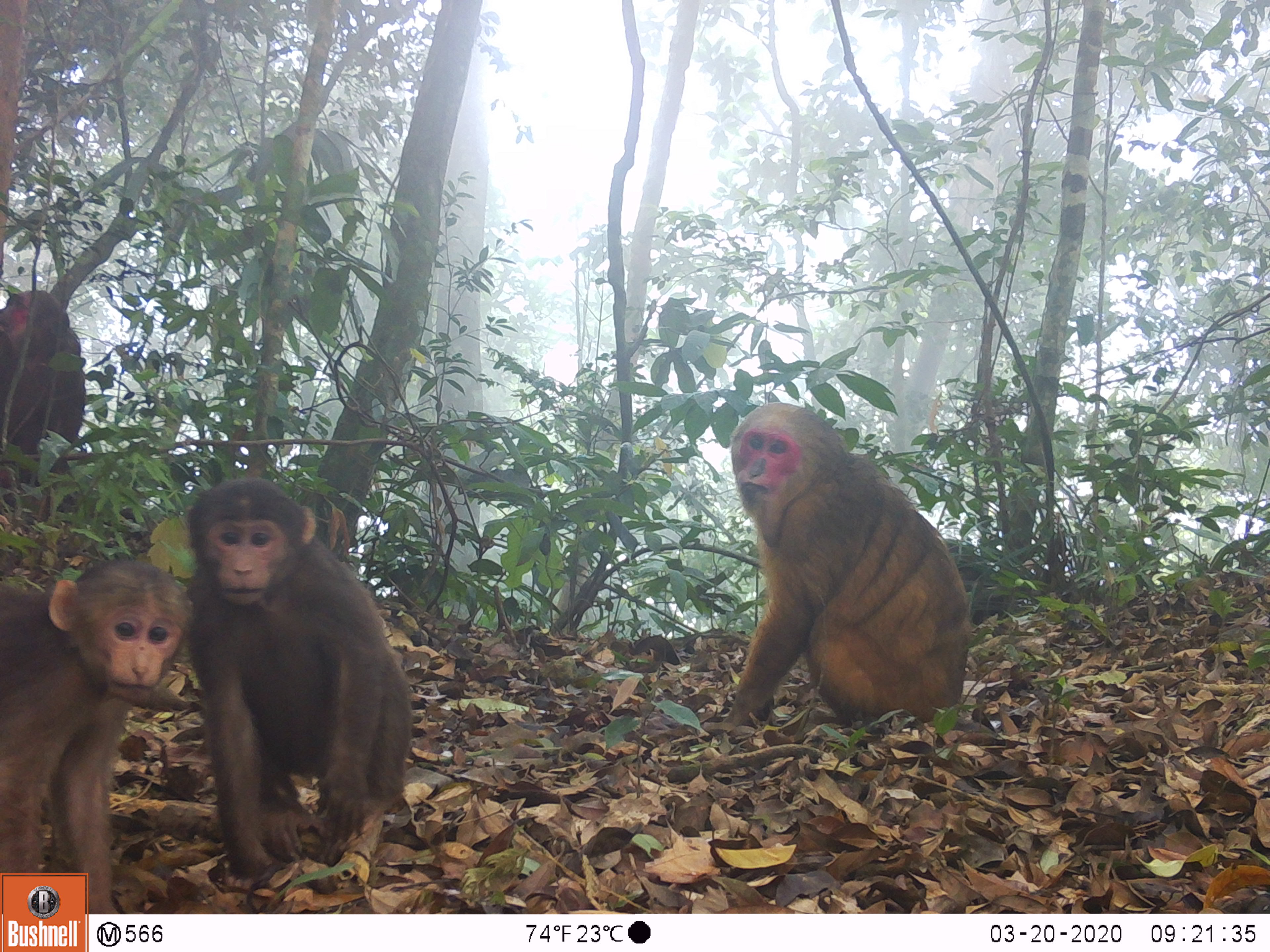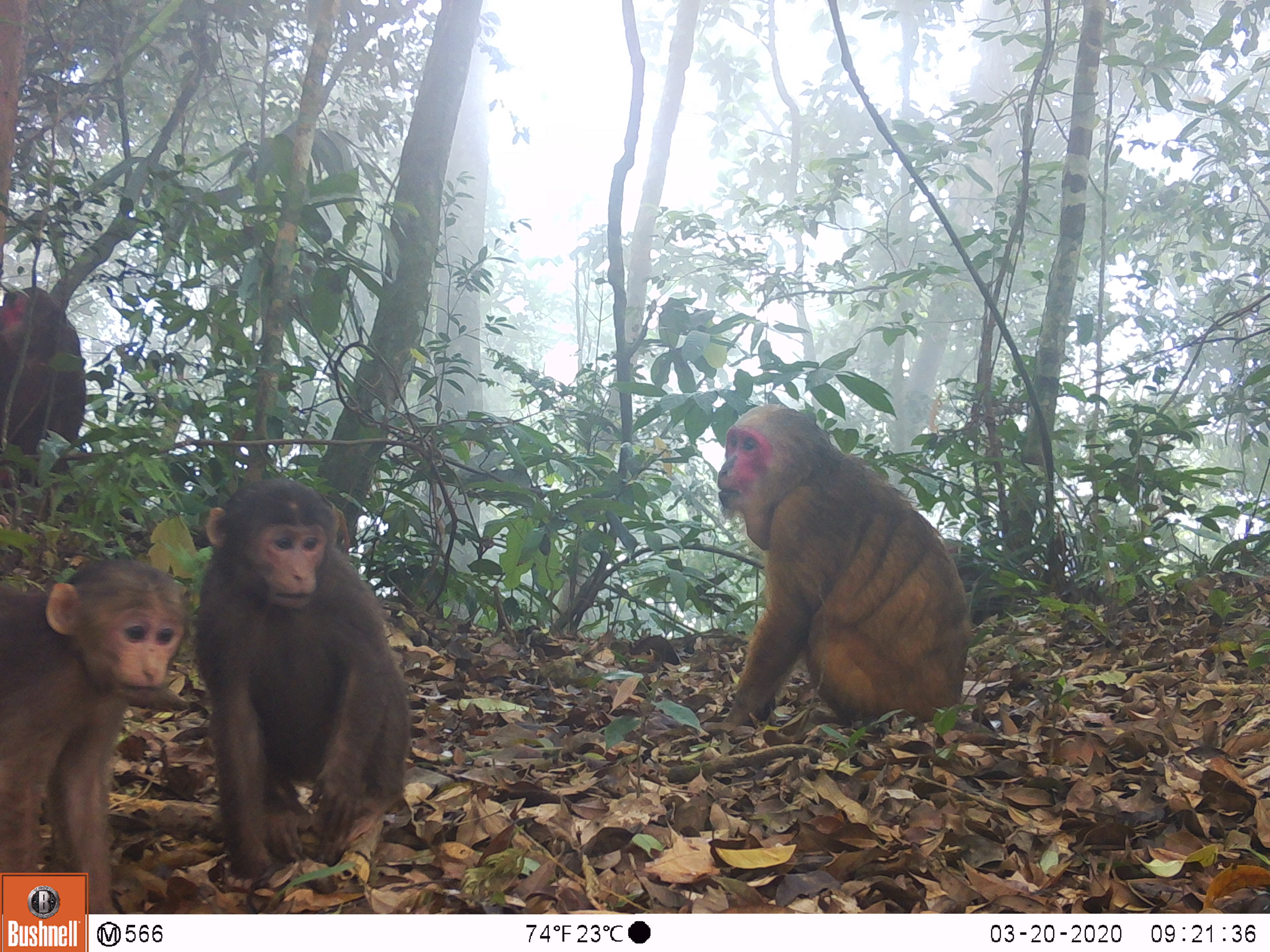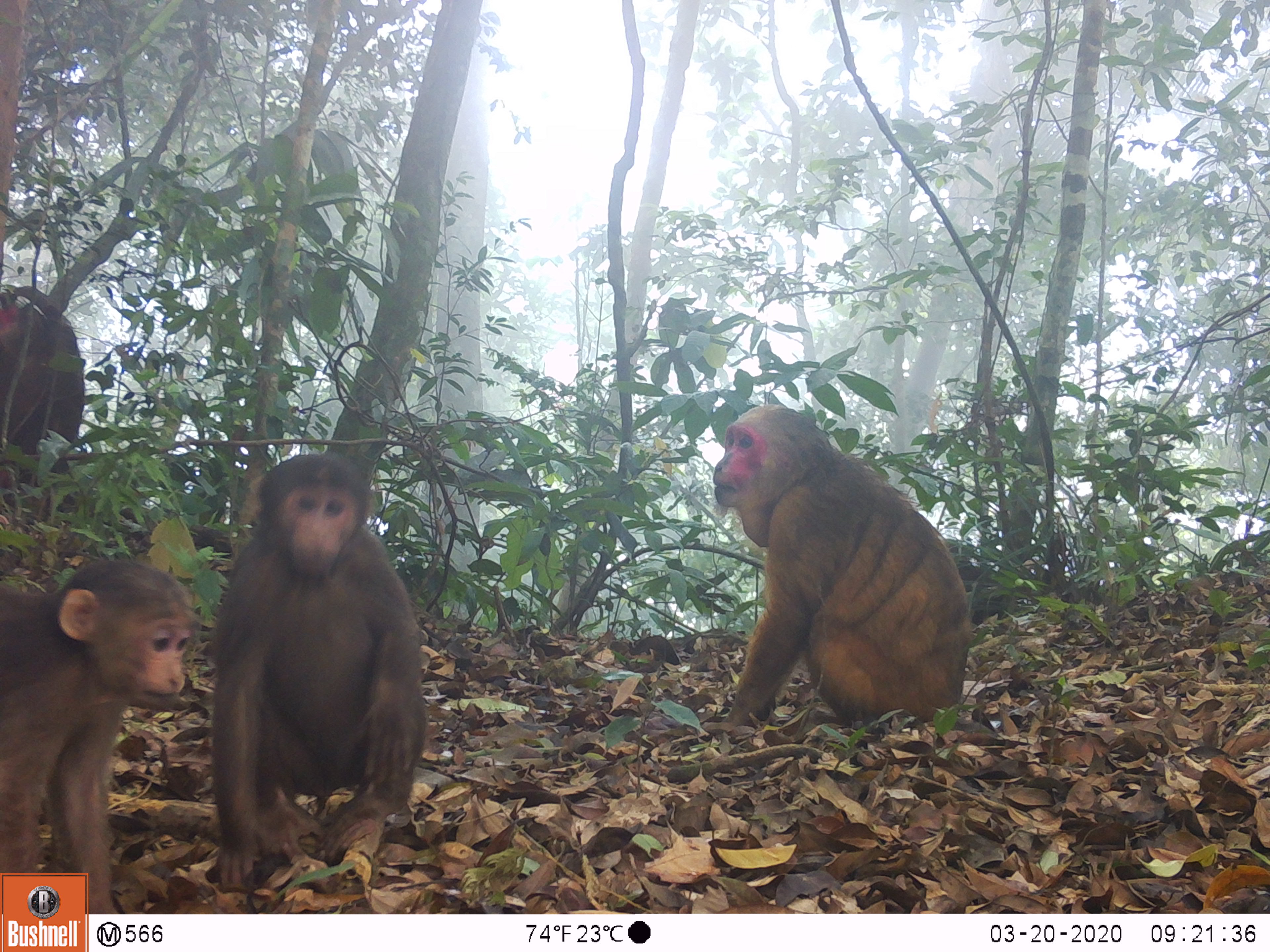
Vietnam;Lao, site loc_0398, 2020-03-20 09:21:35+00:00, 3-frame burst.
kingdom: Animalia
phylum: Chordata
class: Mammalia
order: Primates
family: Cercopithecidae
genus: Macaca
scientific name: Macaca arctoides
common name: stump-tailed macaque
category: stump tailed macaque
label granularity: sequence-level